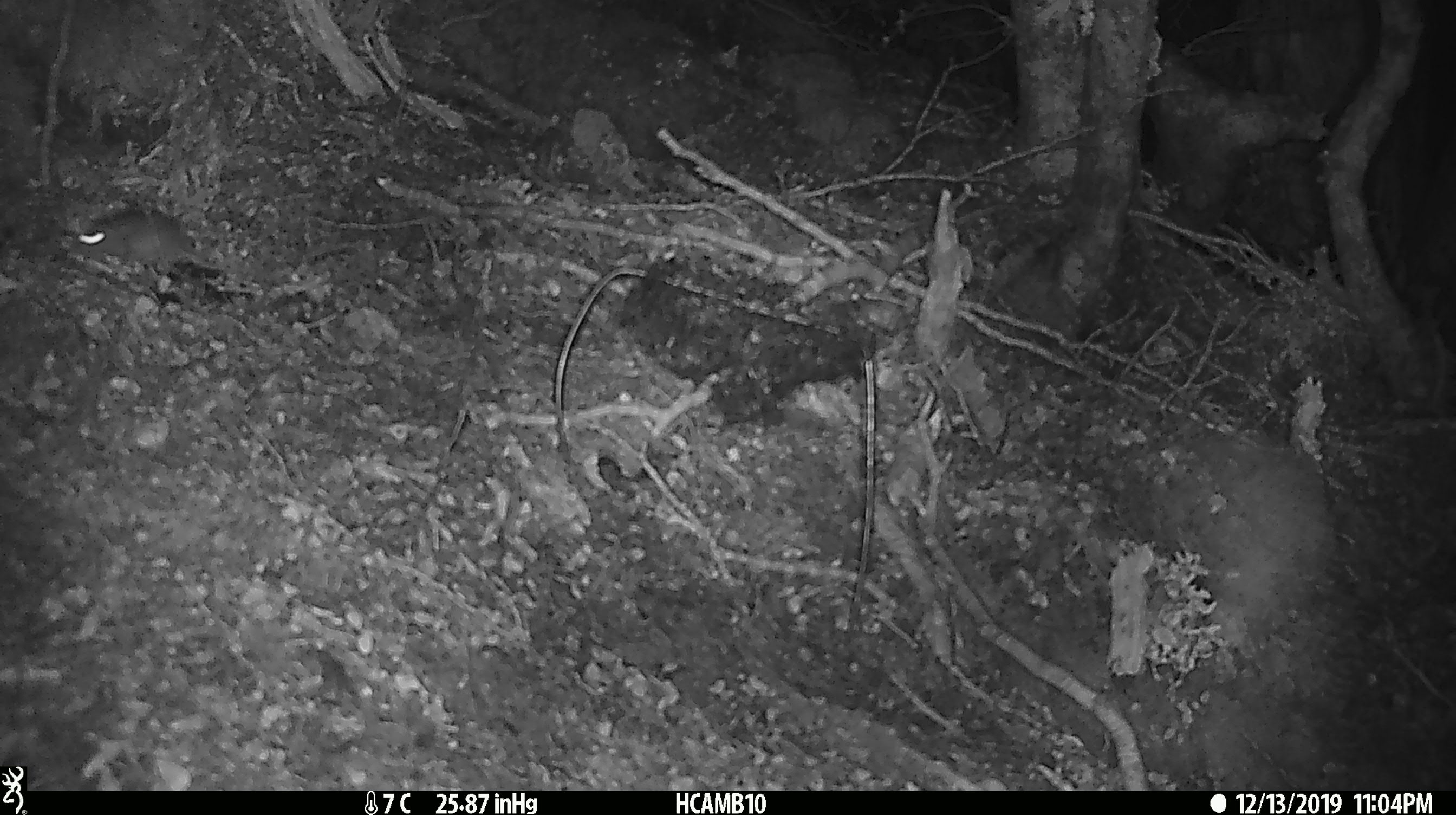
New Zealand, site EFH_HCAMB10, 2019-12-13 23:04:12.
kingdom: Animalia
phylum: Chordata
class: Mammalia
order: Rodentia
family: Muridae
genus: Mus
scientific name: Mus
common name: mouse